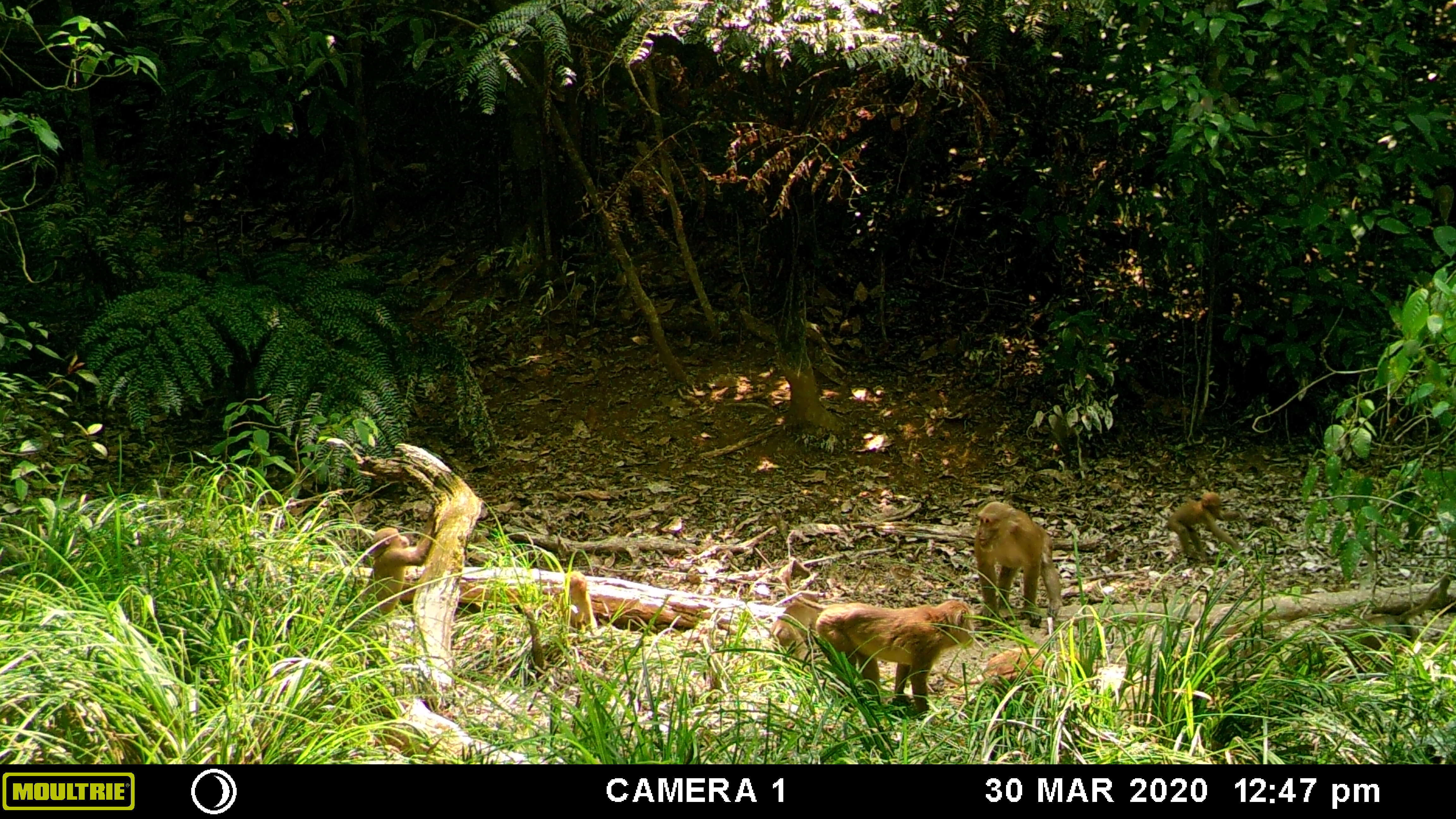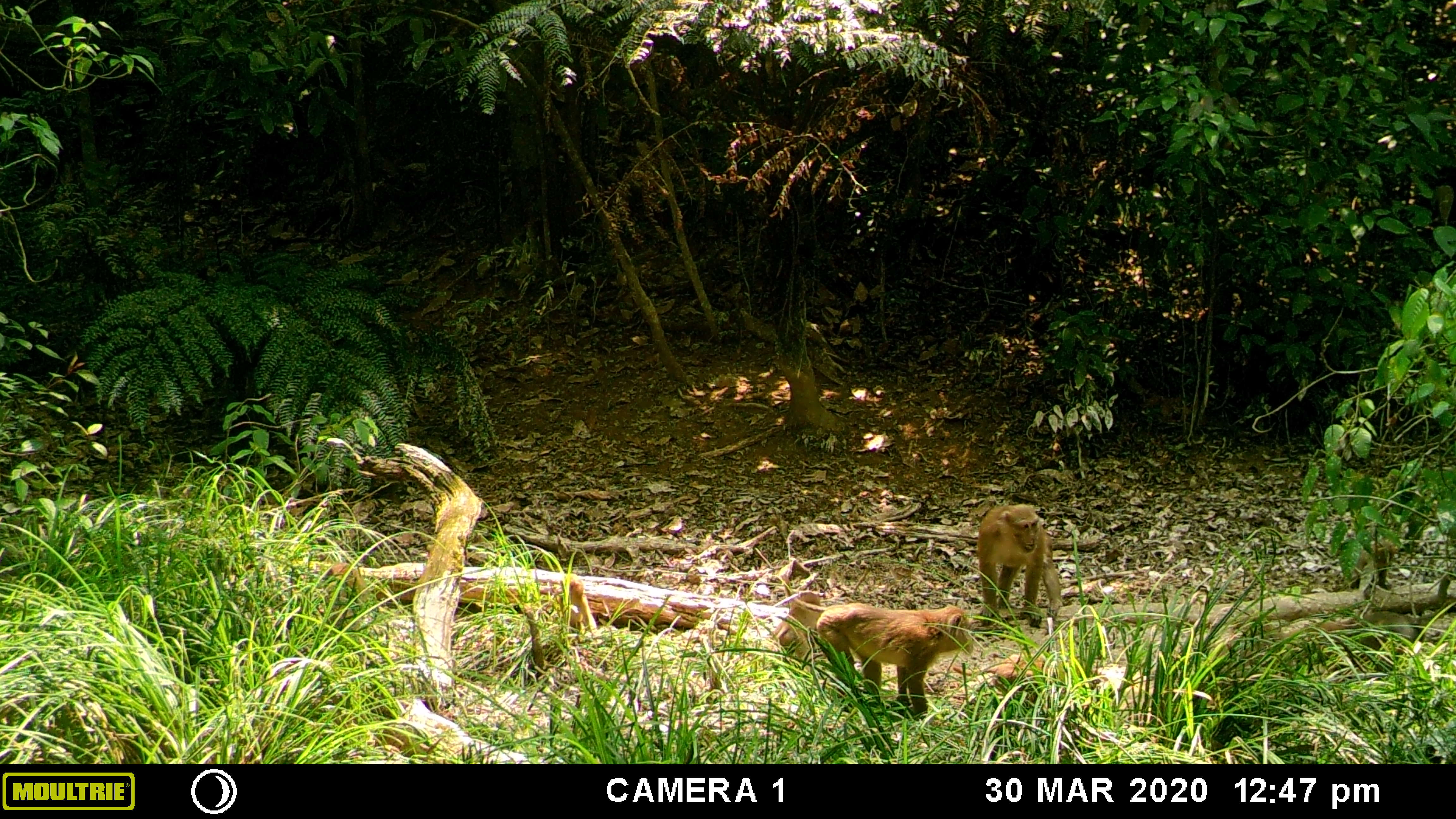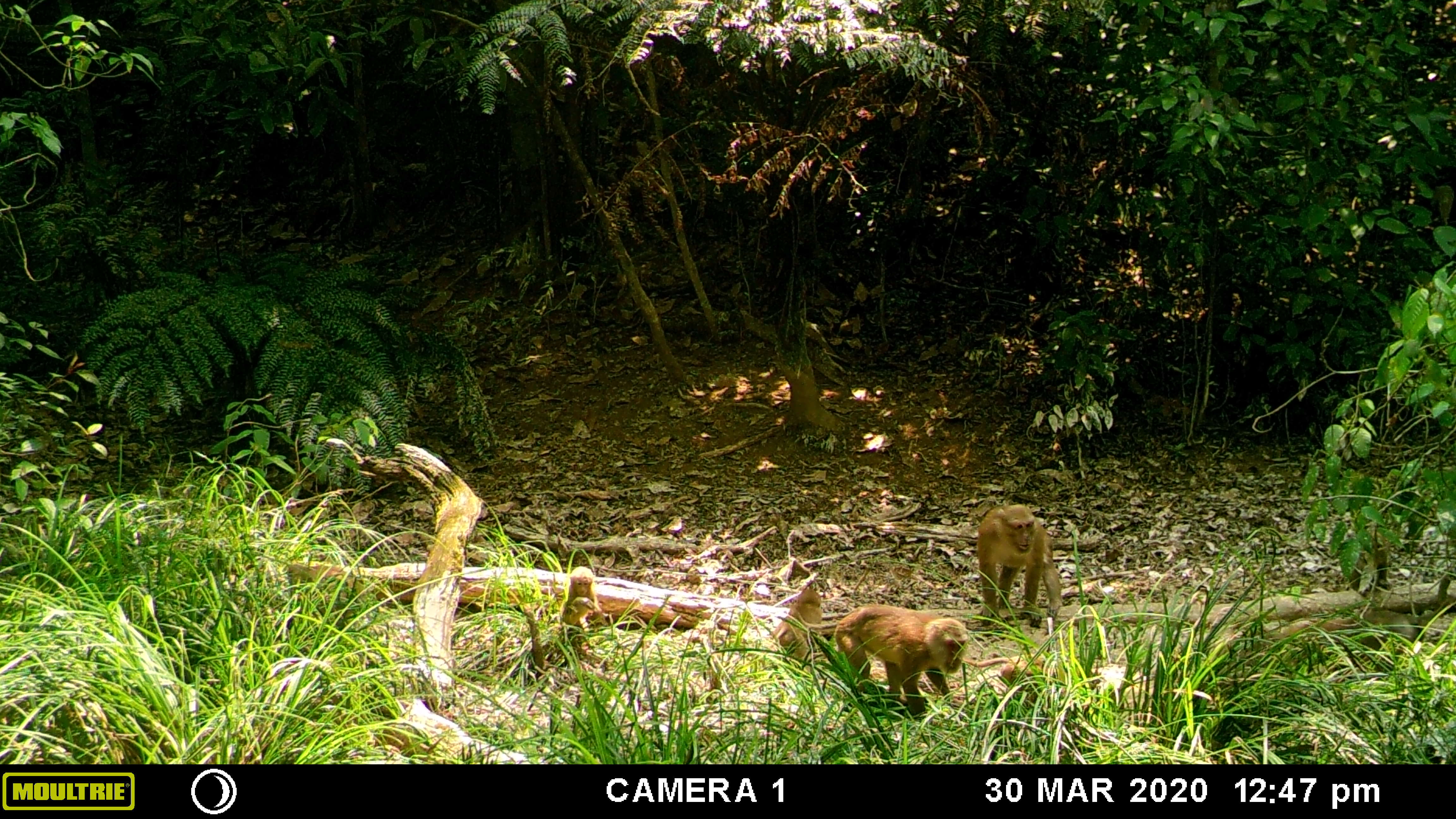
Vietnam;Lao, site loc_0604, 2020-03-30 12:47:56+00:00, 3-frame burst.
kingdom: Animalia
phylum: Chordata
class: Mammalia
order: Primates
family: Cercopithecidae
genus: Macaca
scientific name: Macaca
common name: macaques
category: assam or rhesus macaque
Assam or rhesus macaque (macaques) (Macaca). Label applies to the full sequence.